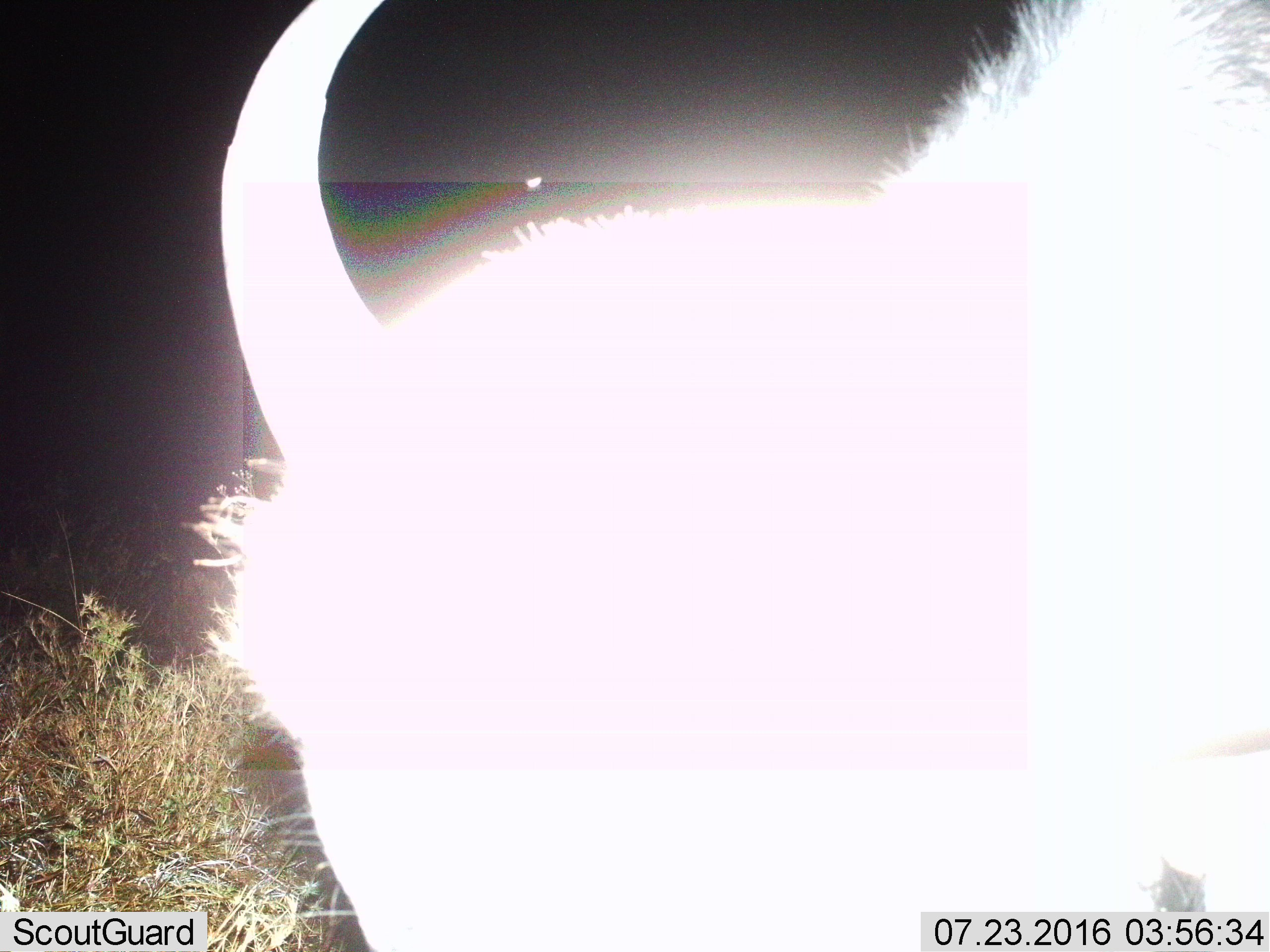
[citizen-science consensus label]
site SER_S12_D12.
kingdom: Animalia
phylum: Chordata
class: Mammalia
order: Artiodactyla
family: Bovidae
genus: Connochaetes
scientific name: Connochaetes taurinus taurinus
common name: blue wildebeest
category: wildebeestblue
Wildebeestblue (blue wildebeest) (Connochaetes taurinus taurinus), count 1. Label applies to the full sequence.